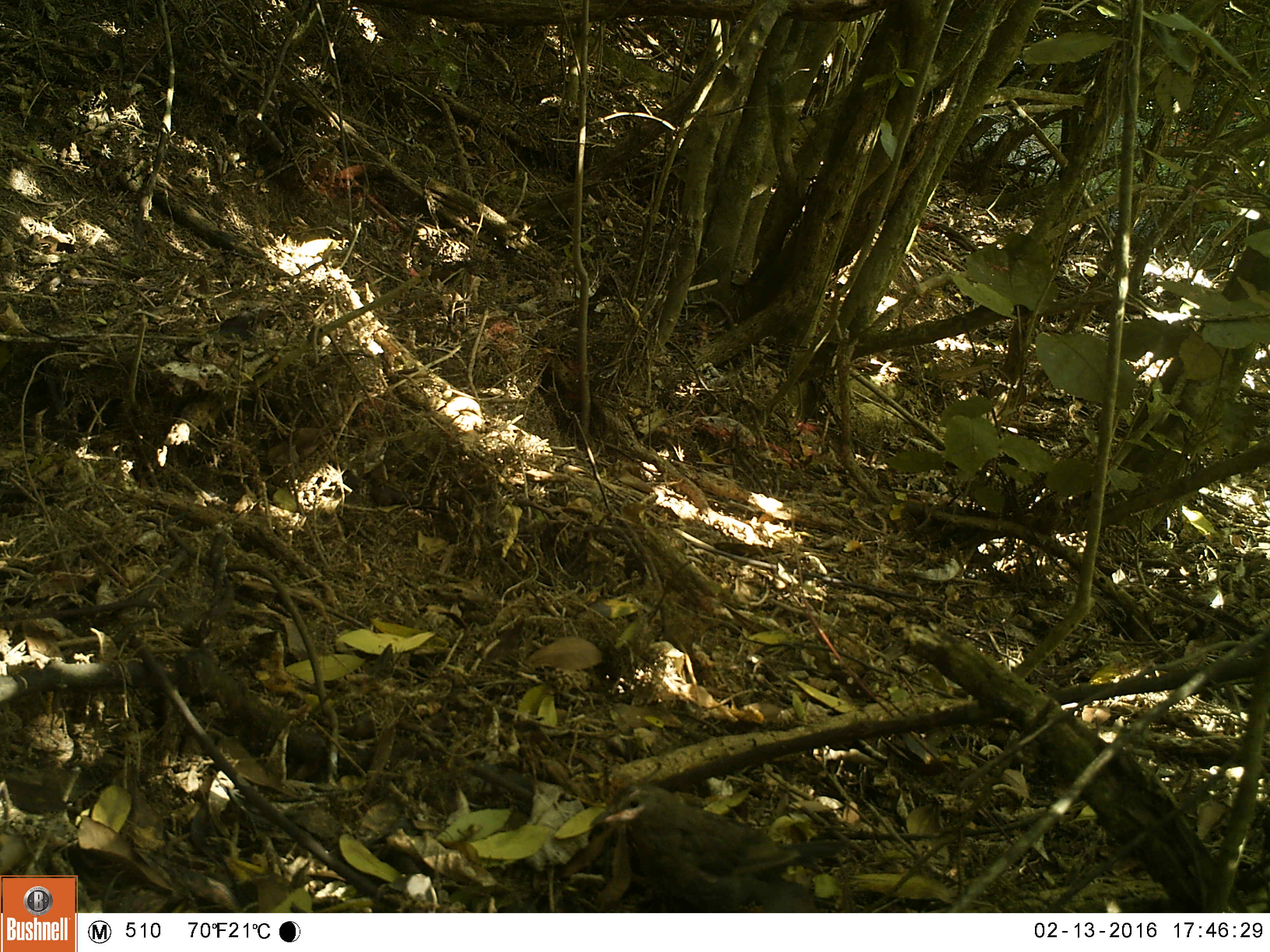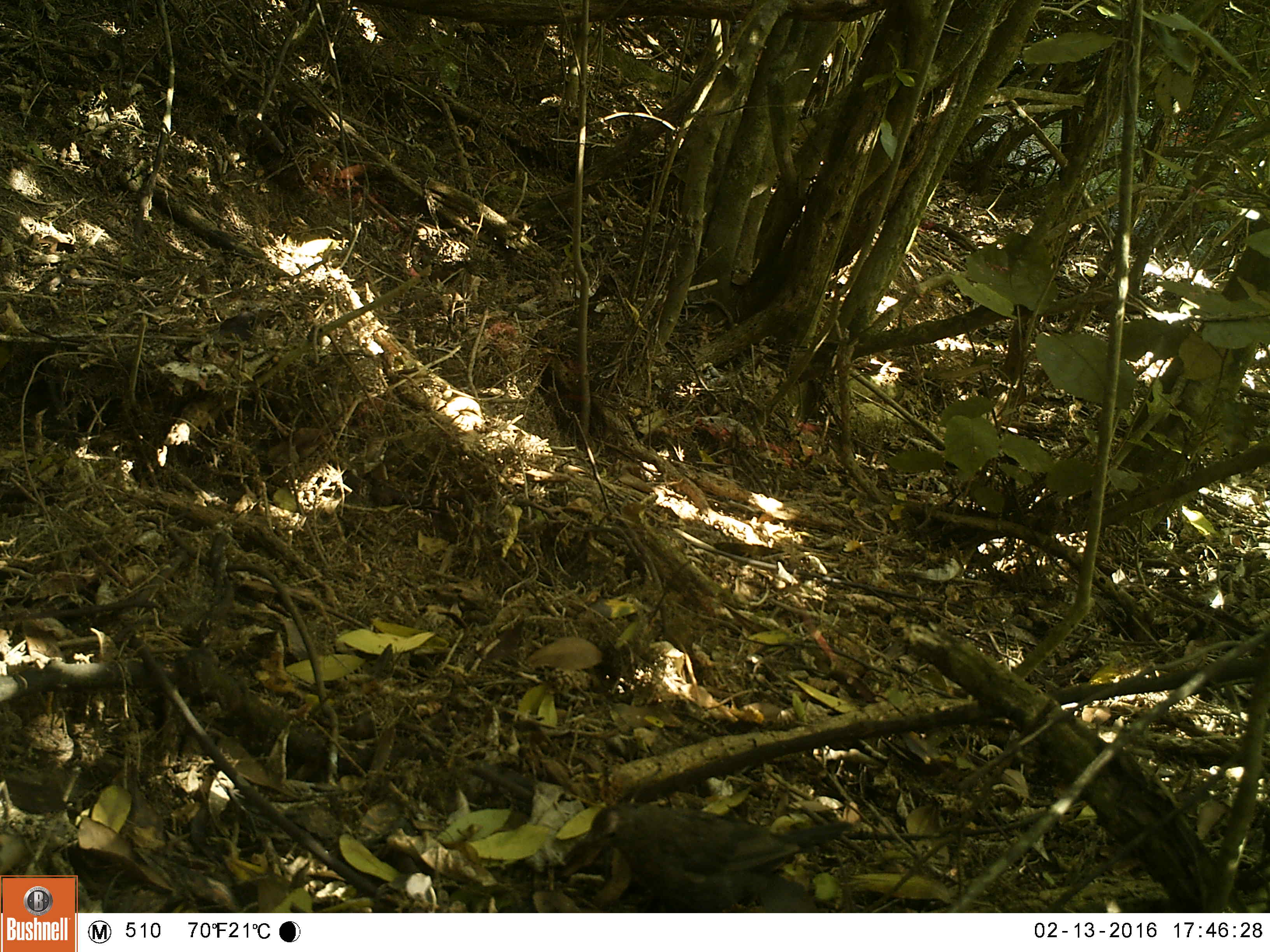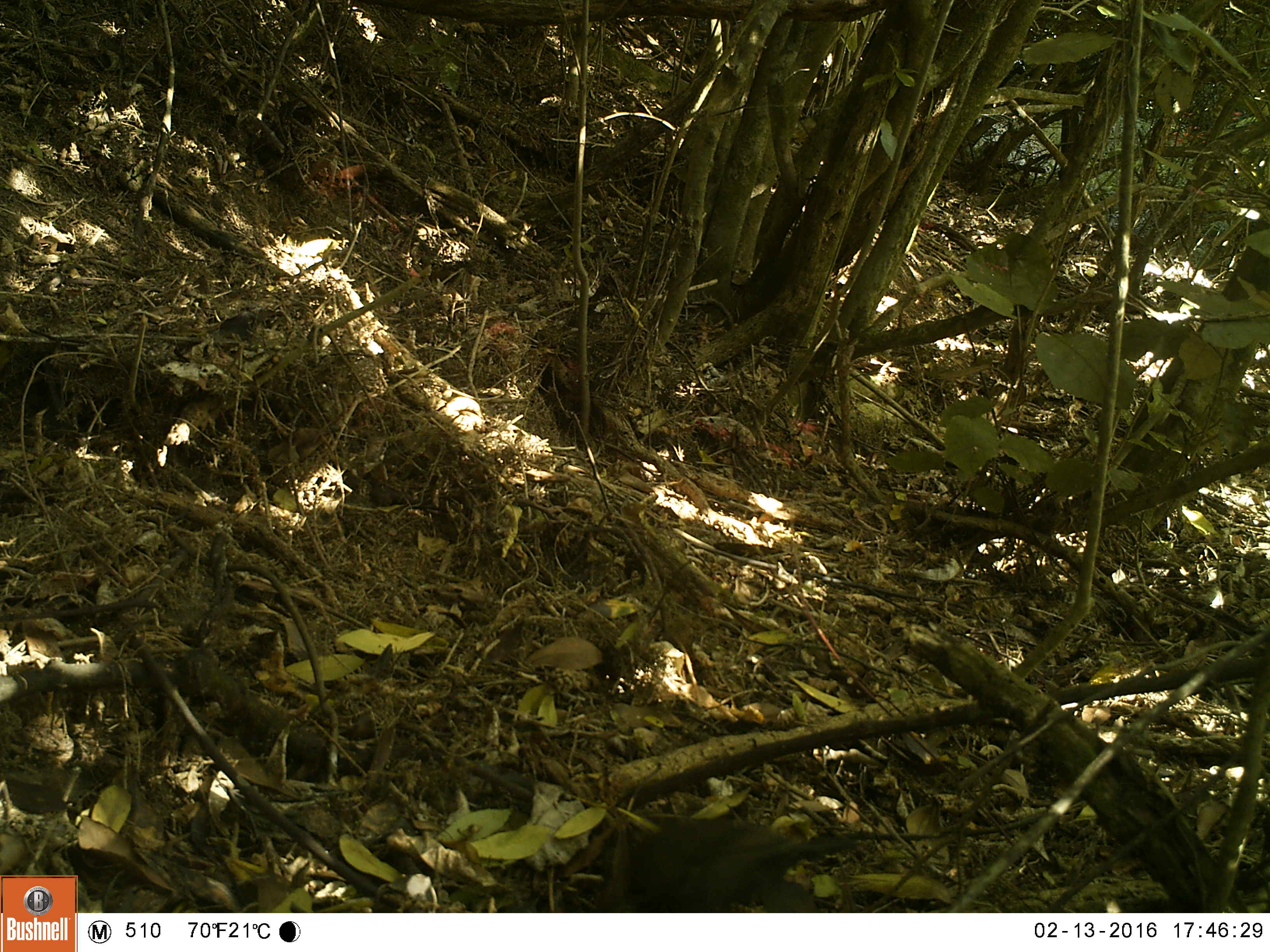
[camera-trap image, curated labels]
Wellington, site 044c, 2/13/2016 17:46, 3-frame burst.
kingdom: Animalia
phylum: Chordata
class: Aves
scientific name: Aves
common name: bird